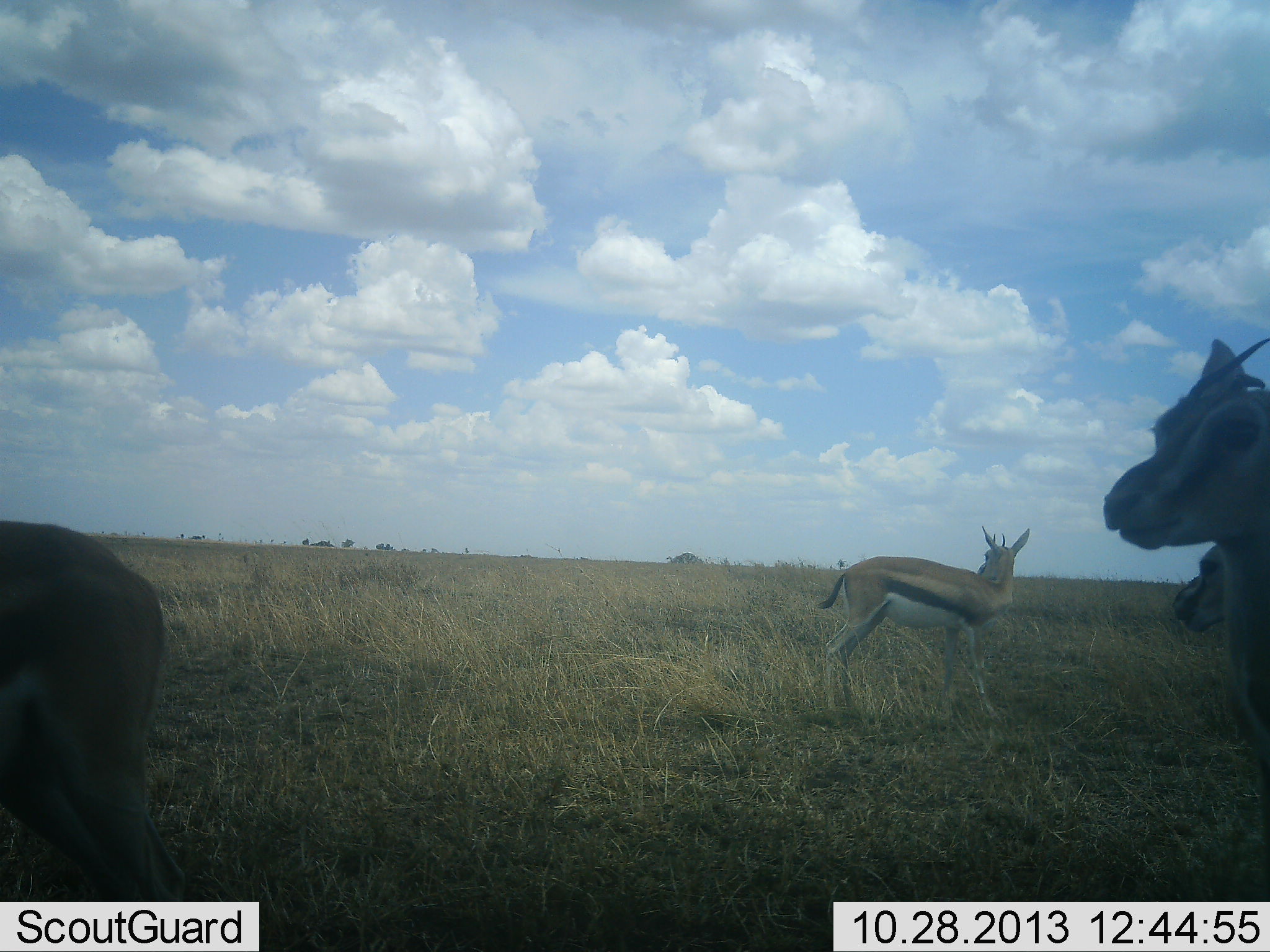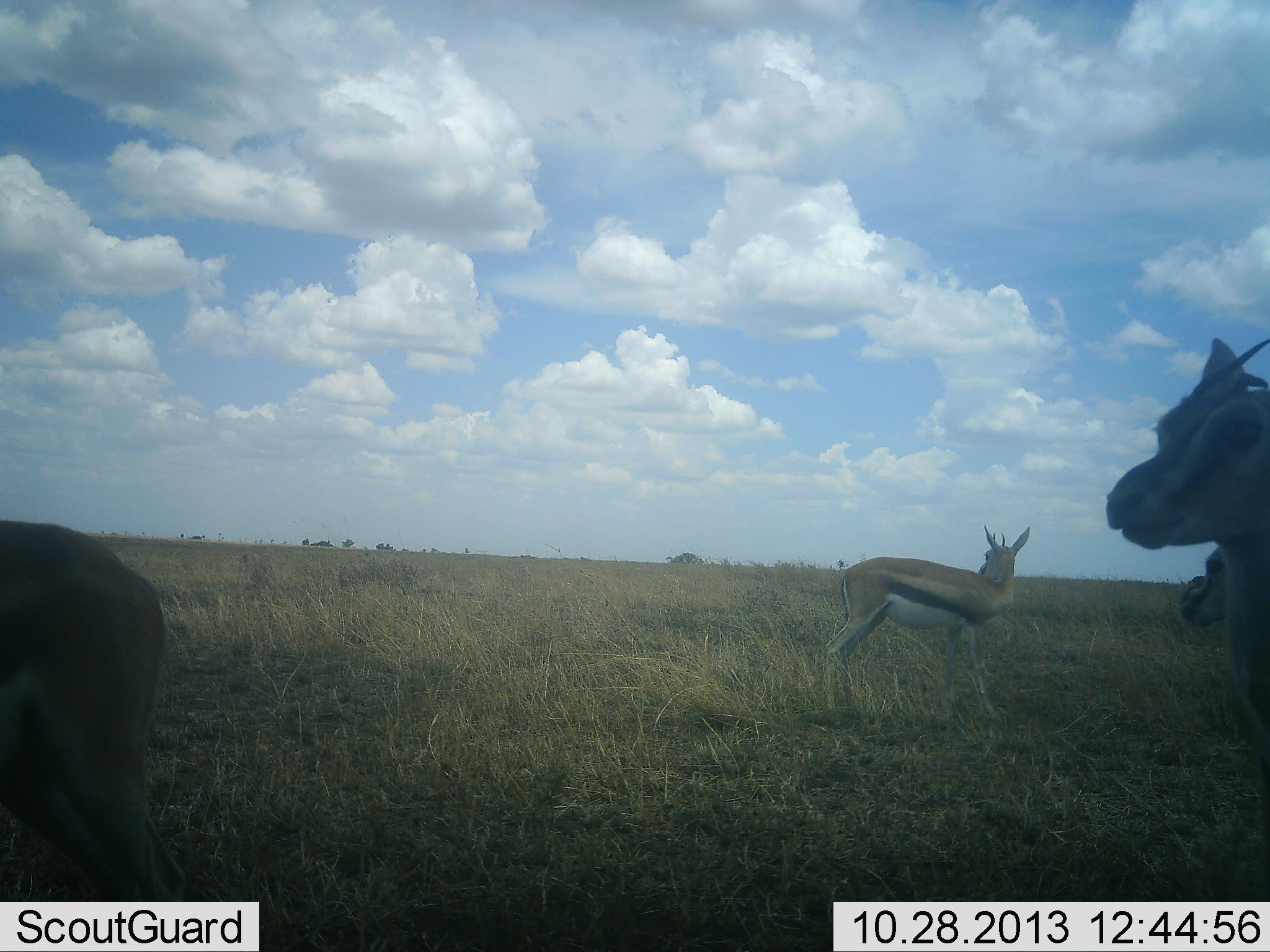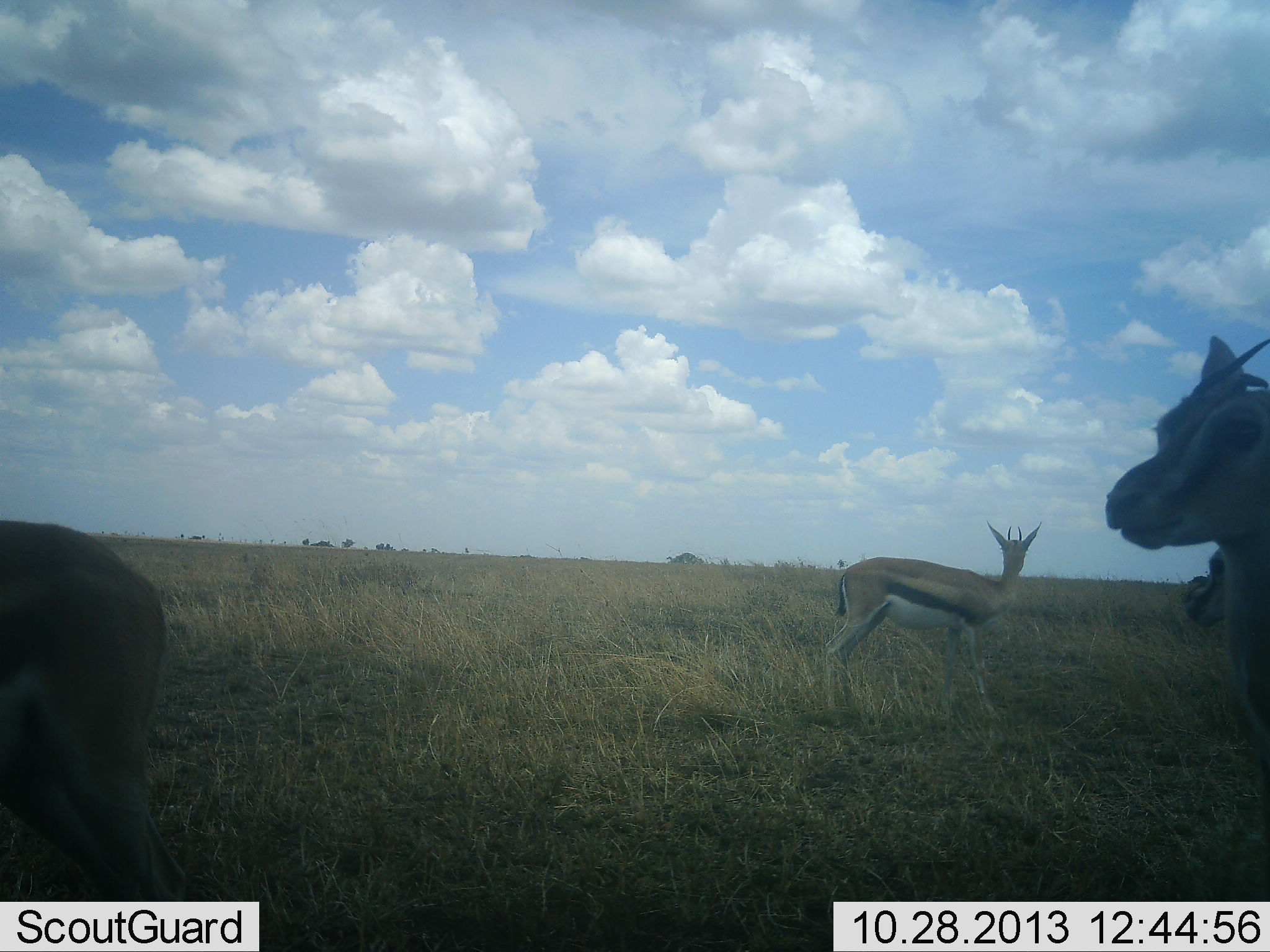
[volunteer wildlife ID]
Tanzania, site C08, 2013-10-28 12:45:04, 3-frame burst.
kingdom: Animalia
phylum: Chordata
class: Mammalia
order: Artiodactyla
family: Bovidae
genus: Eudorcas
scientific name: Eudorcas thomsonii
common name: thomson's gazelle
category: gazellethomsons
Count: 4.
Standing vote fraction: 91%.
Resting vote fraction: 3%.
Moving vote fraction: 9%.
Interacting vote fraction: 3%.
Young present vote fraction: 9%.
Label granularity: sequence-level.